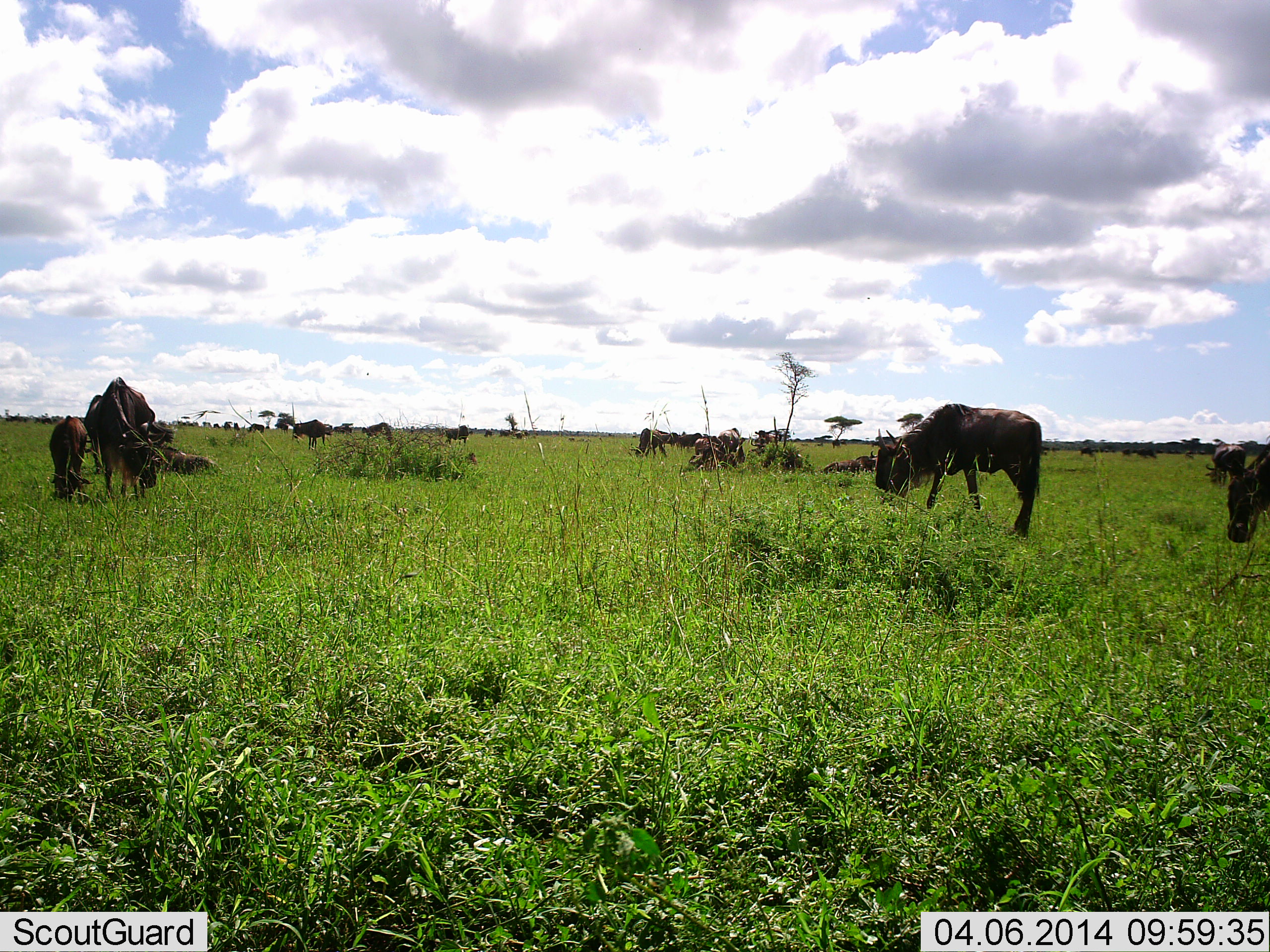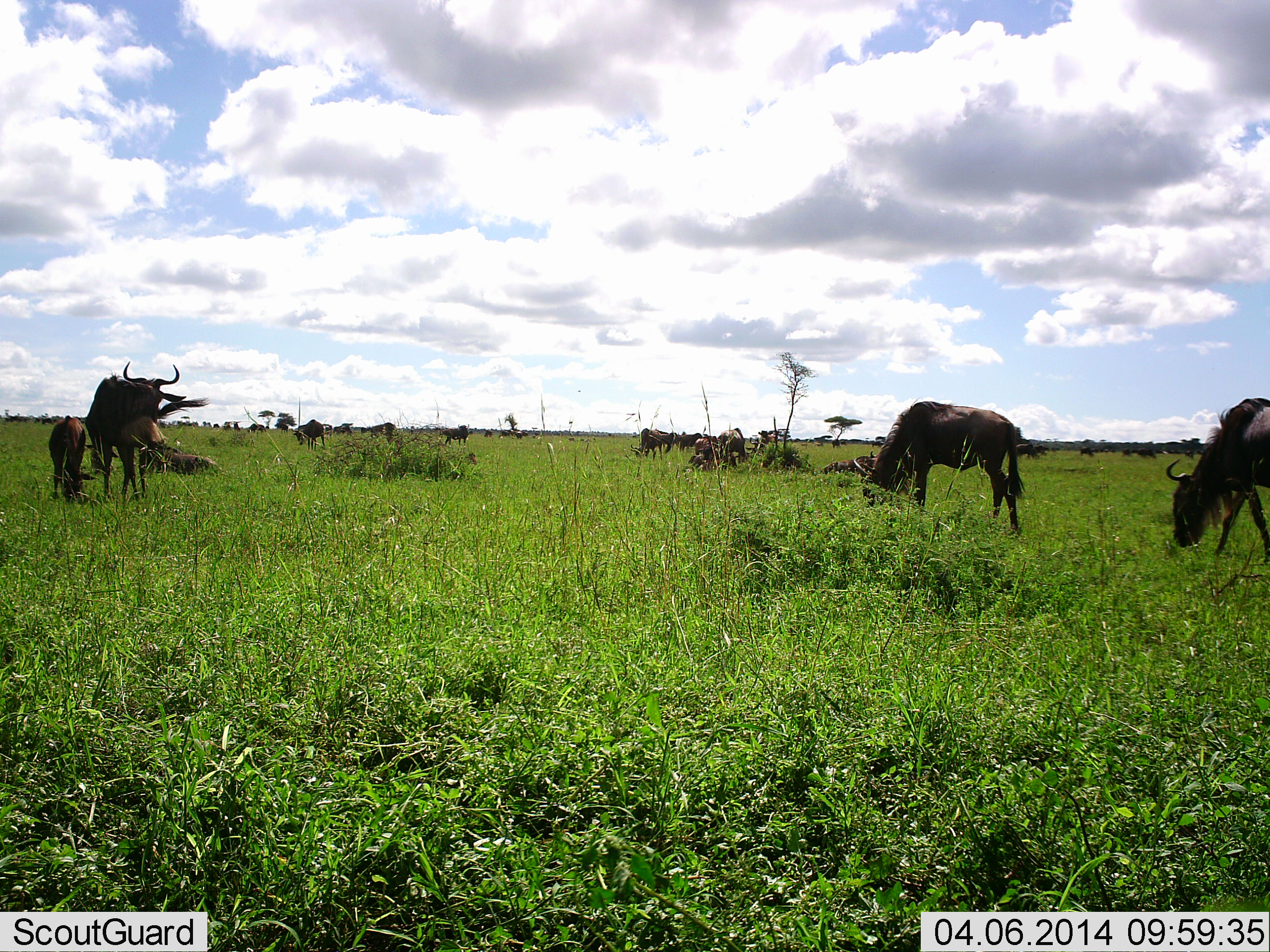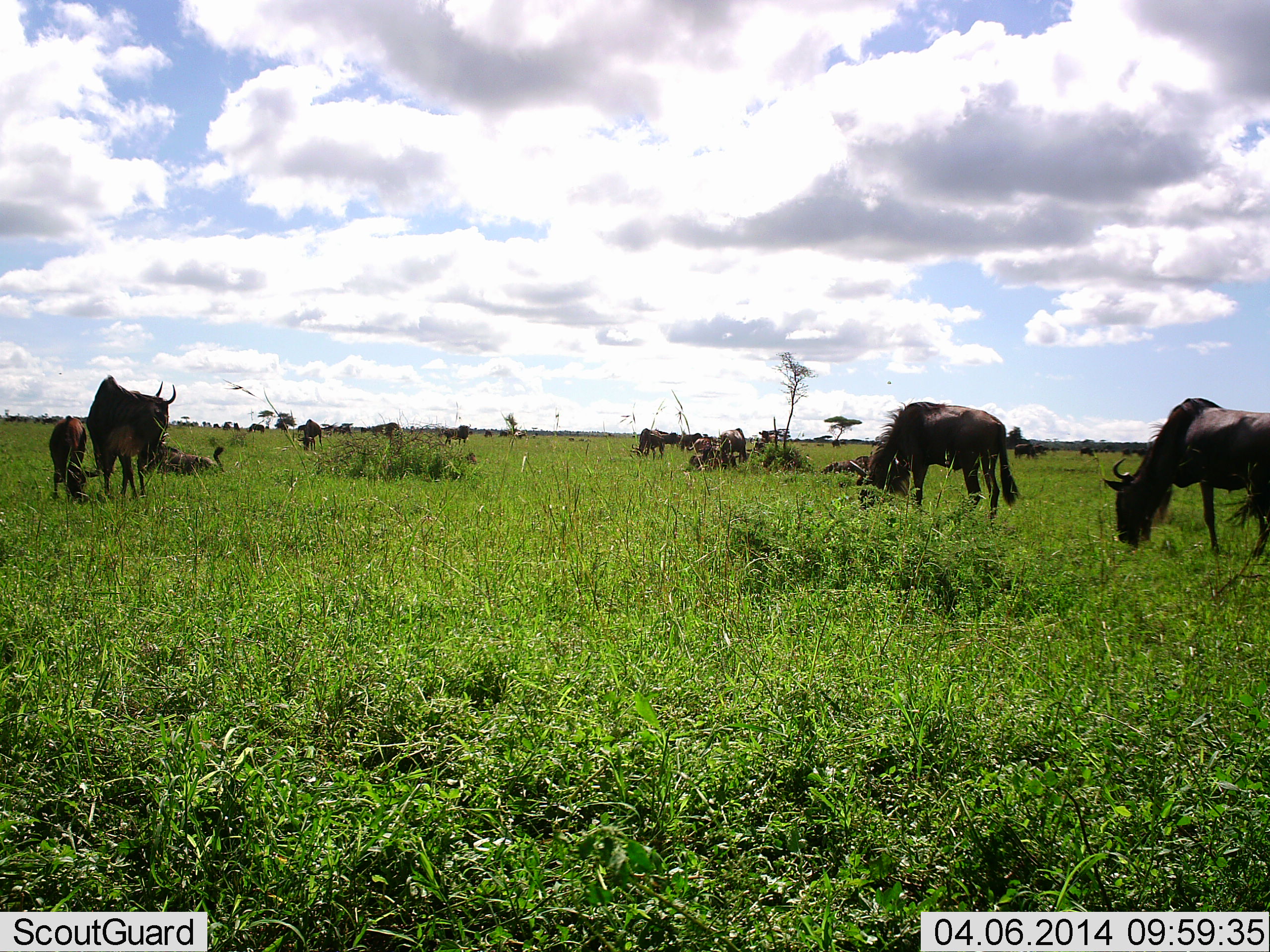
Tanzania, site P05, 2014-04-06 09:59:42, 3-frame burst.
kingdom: Animalia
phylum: Chordata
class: Mammalia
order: Artiodactyla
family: Bovidae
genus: Connochaetes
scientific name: Connochaetes taurinus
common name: blue wildebeest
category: wildebeest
Wildebeest (blue wildebeest) (Connochaetes taurinus), count 11-50. Behavior (volunteer vote fractions): standing 70%, resting 50%, moving 20%, interacting 0%. Young present (vote fraction): 50%. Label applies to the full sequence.